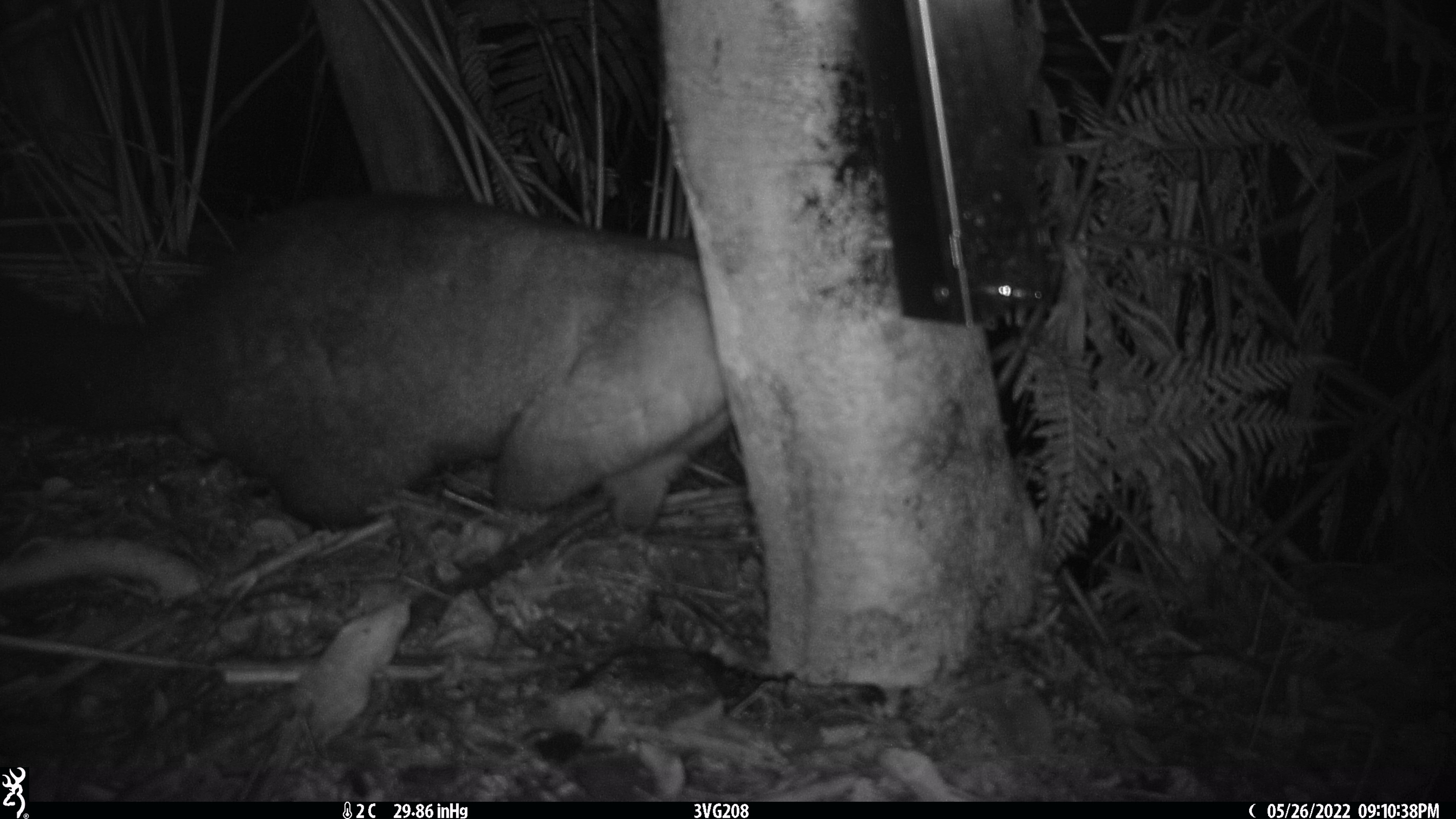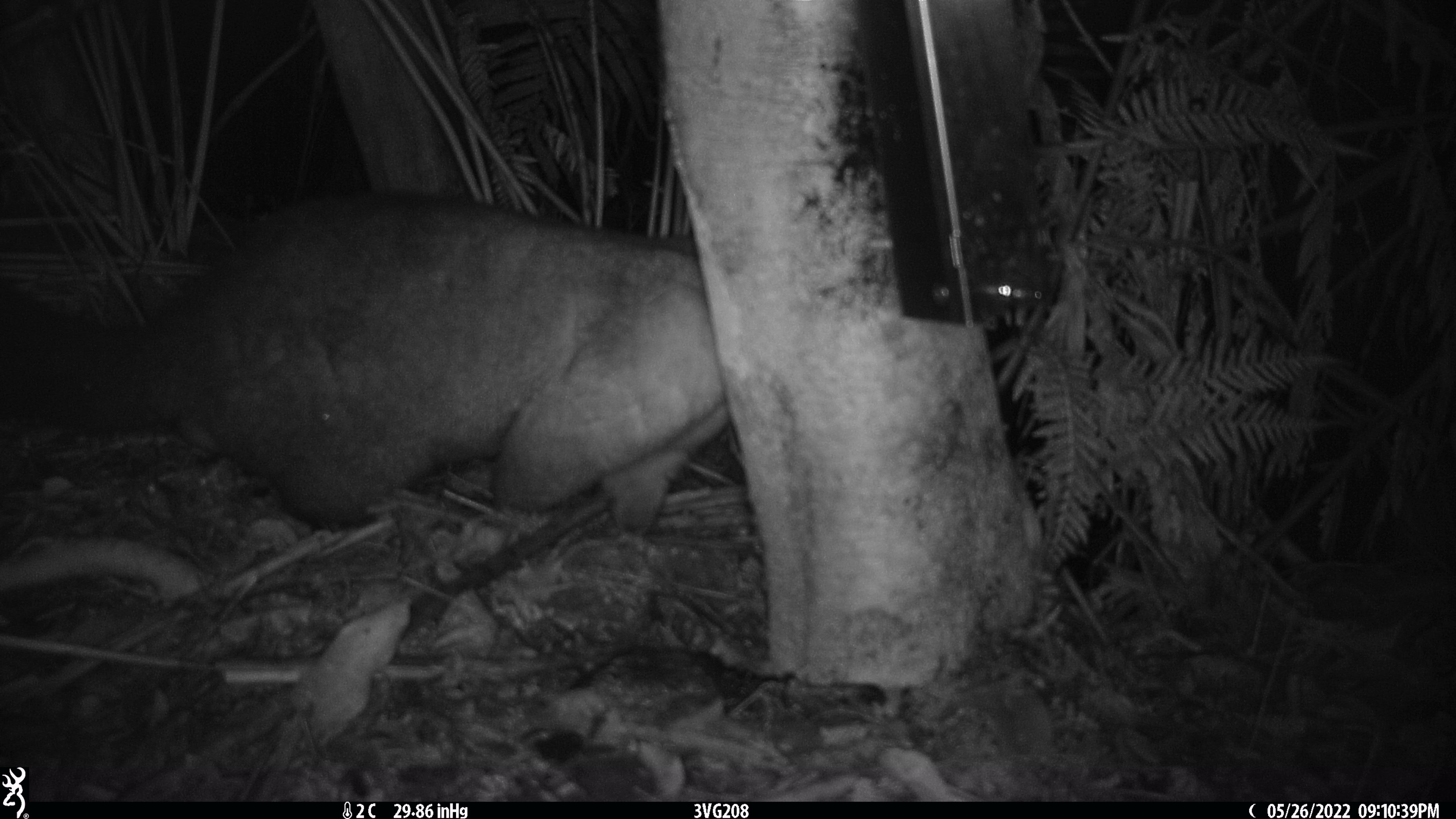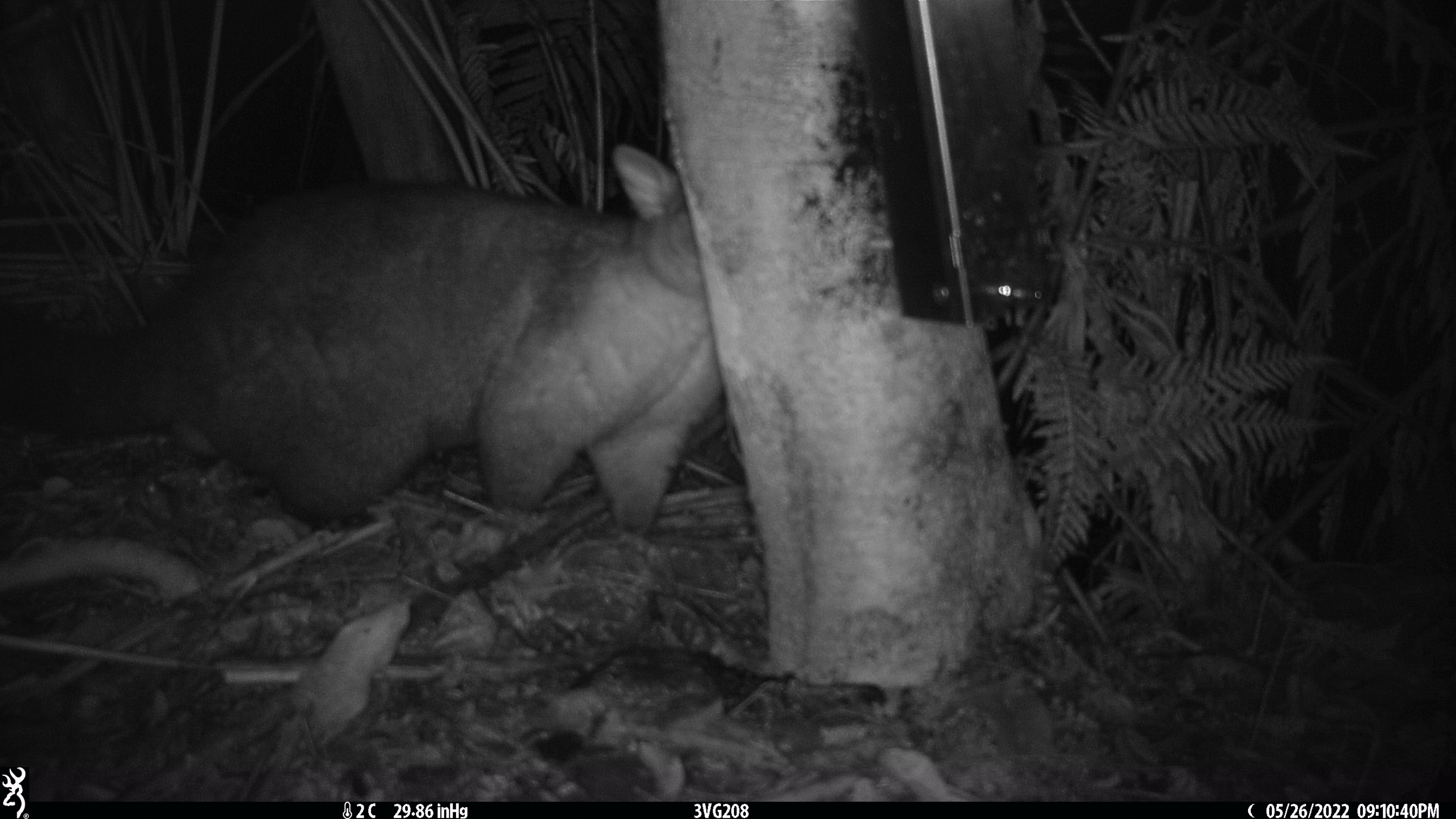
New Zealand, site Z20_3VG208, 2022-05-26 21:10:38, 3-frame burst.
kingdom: Animalia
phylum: Chordata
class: Mammalia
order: Diprotodontia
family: Phalangeridae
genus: Trichosurus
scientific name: Trichosurus vulpecula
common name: common brushtail possum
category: possum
Possum (common brushtail possum) (Trichosurus vulpecula).